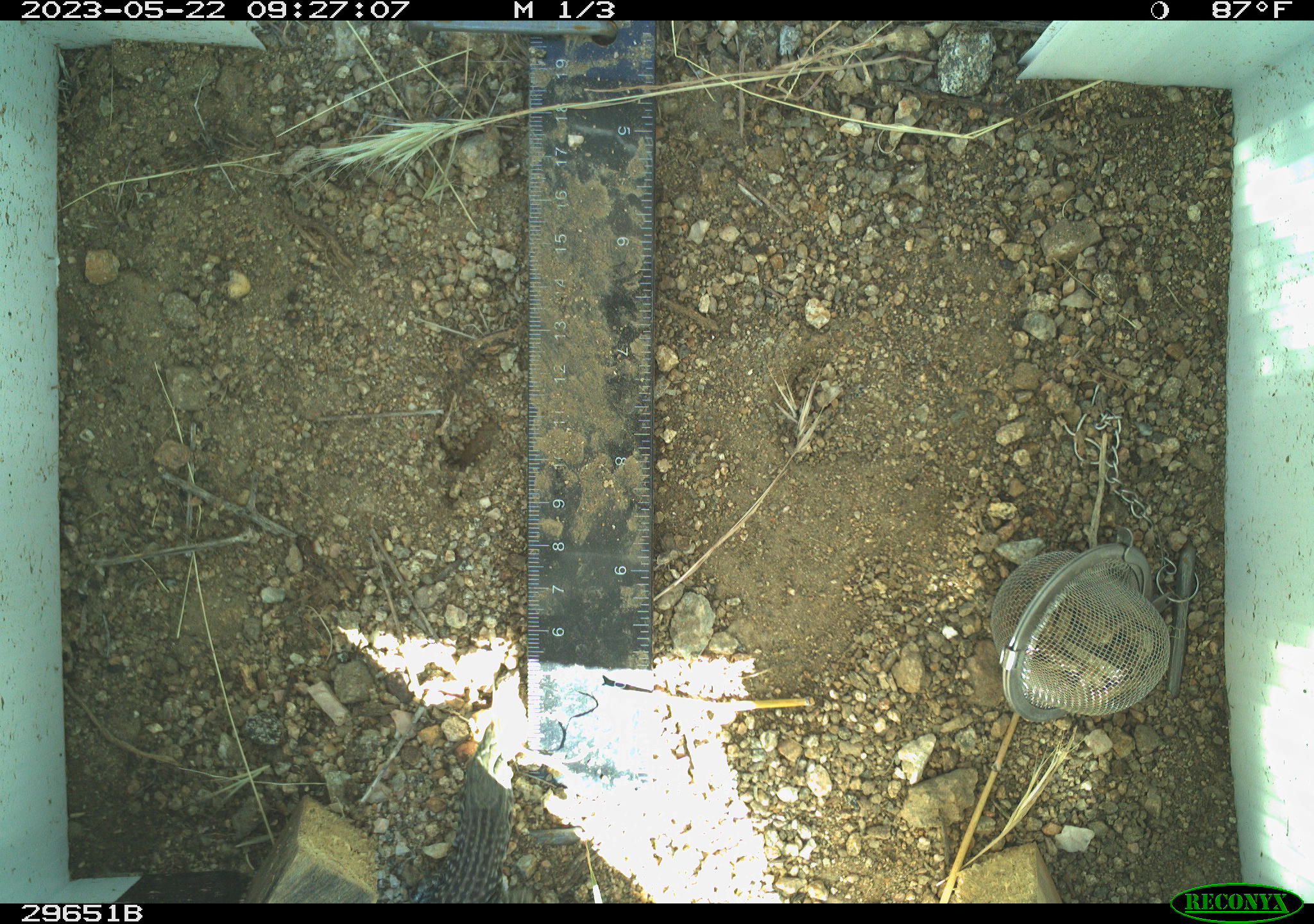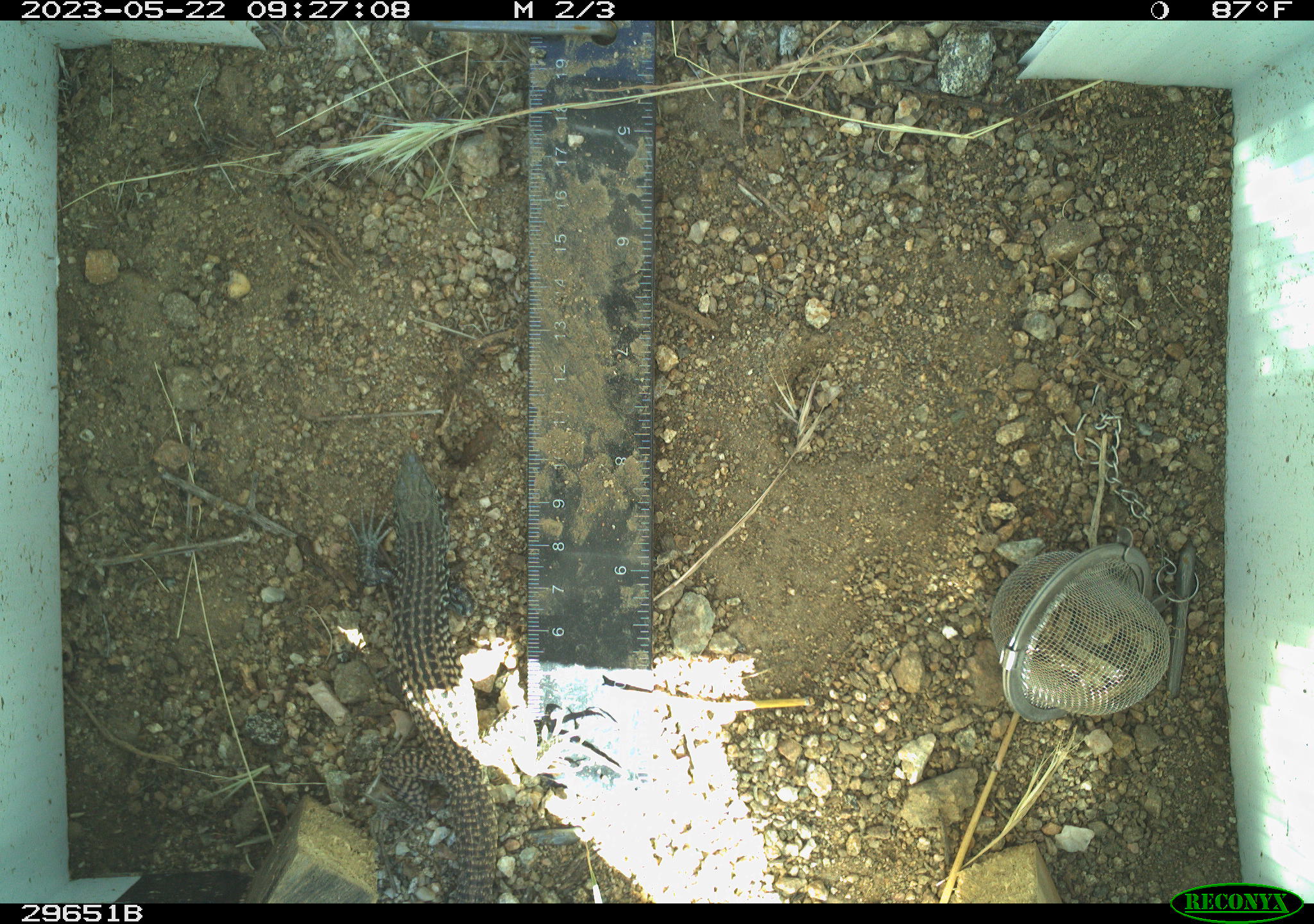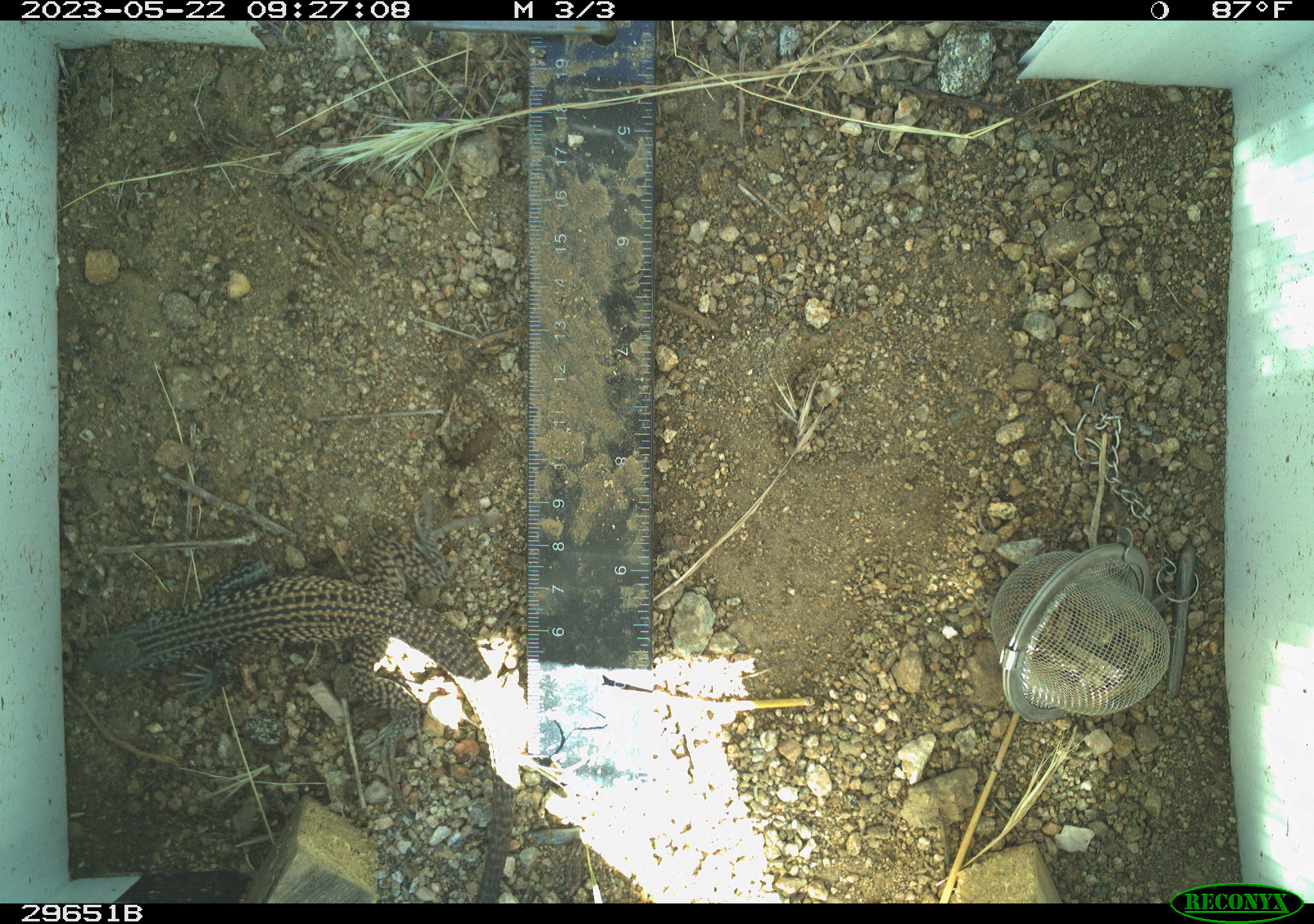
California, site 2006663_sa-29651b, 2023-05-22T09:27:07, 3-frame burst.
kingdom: Animalia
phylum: Chordata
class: Reptilia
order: Squamata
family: Teiidae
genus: Aspidoscelis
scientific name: Aspidoscelis tigris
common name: western whiptail